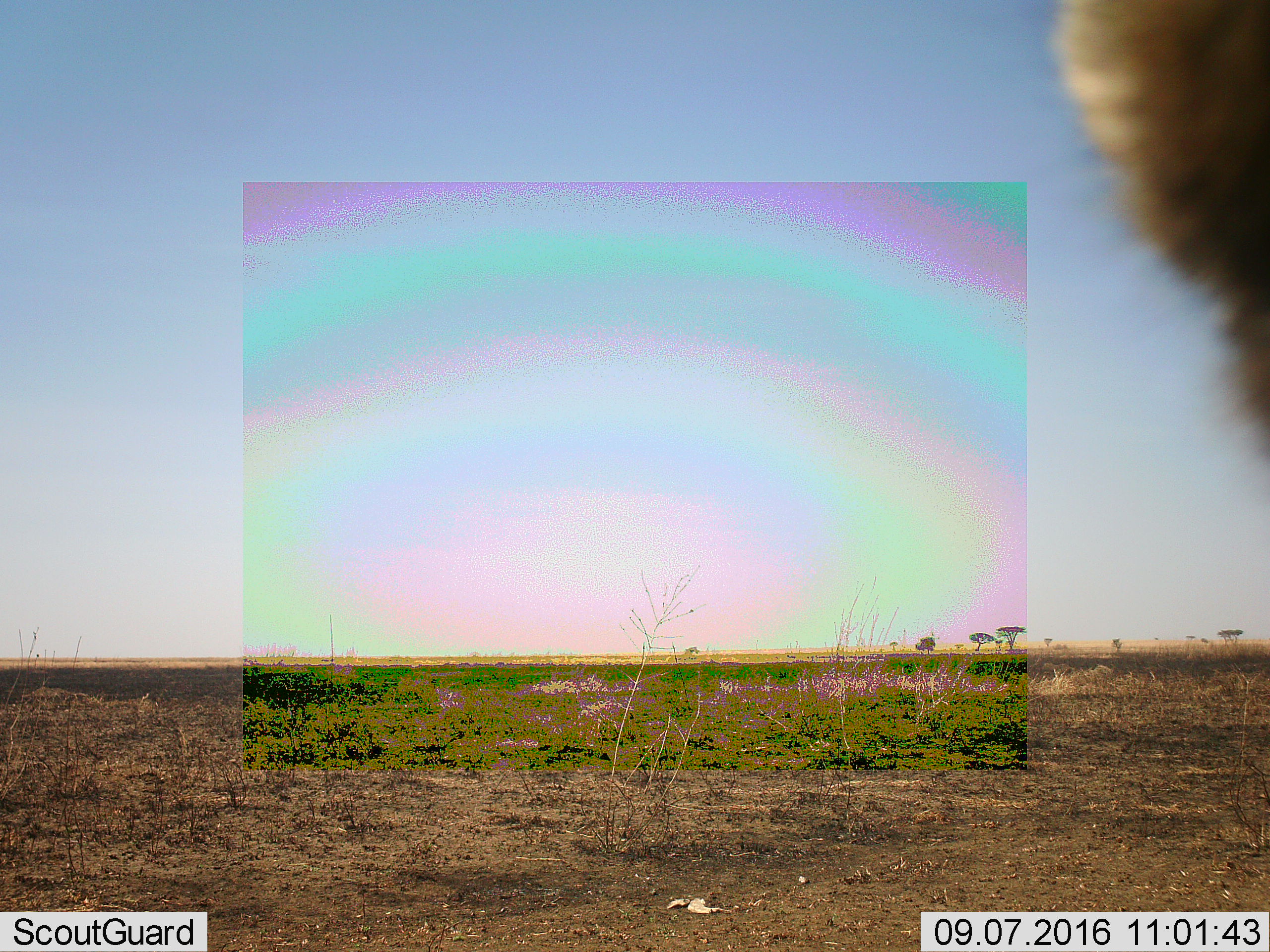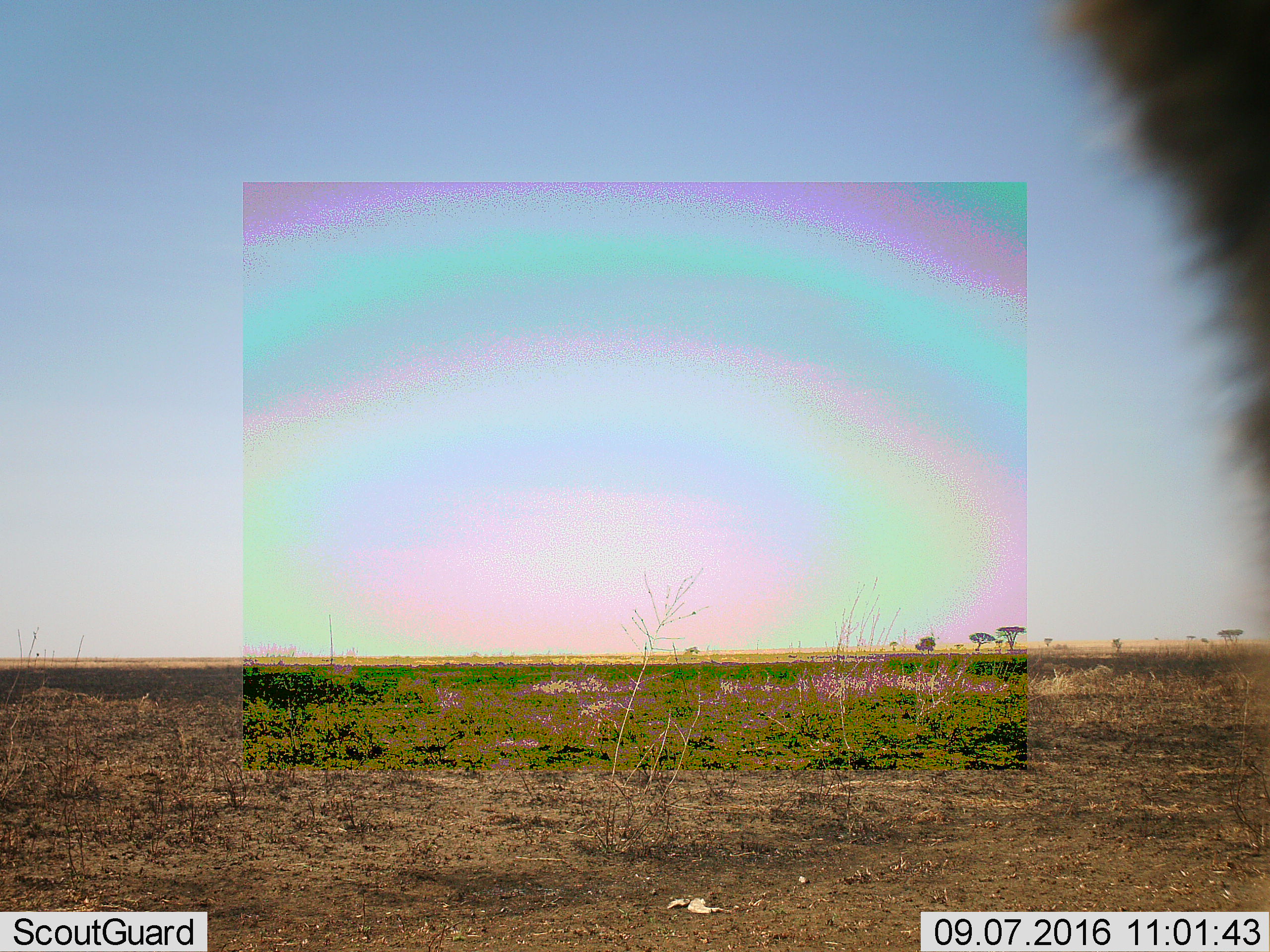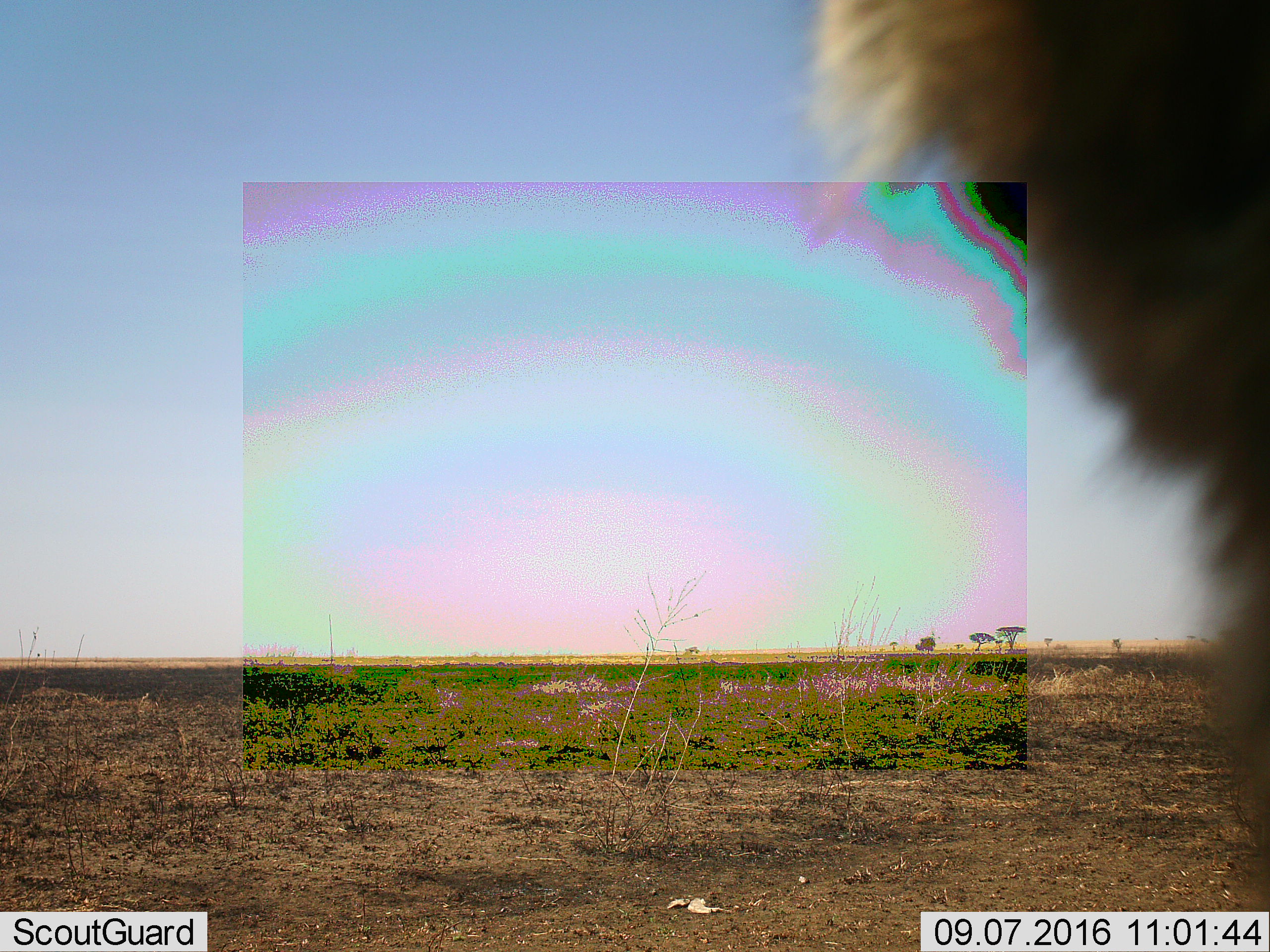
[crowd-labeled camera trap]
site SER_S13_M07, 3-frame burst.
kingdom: Animalia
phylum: Chordata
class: Mammalia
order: Carnivora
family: Hyaenidae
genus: Crocuta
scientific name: Crocuta crocuta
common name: spotted hyena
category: hyenaspotted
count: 1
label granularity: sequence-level